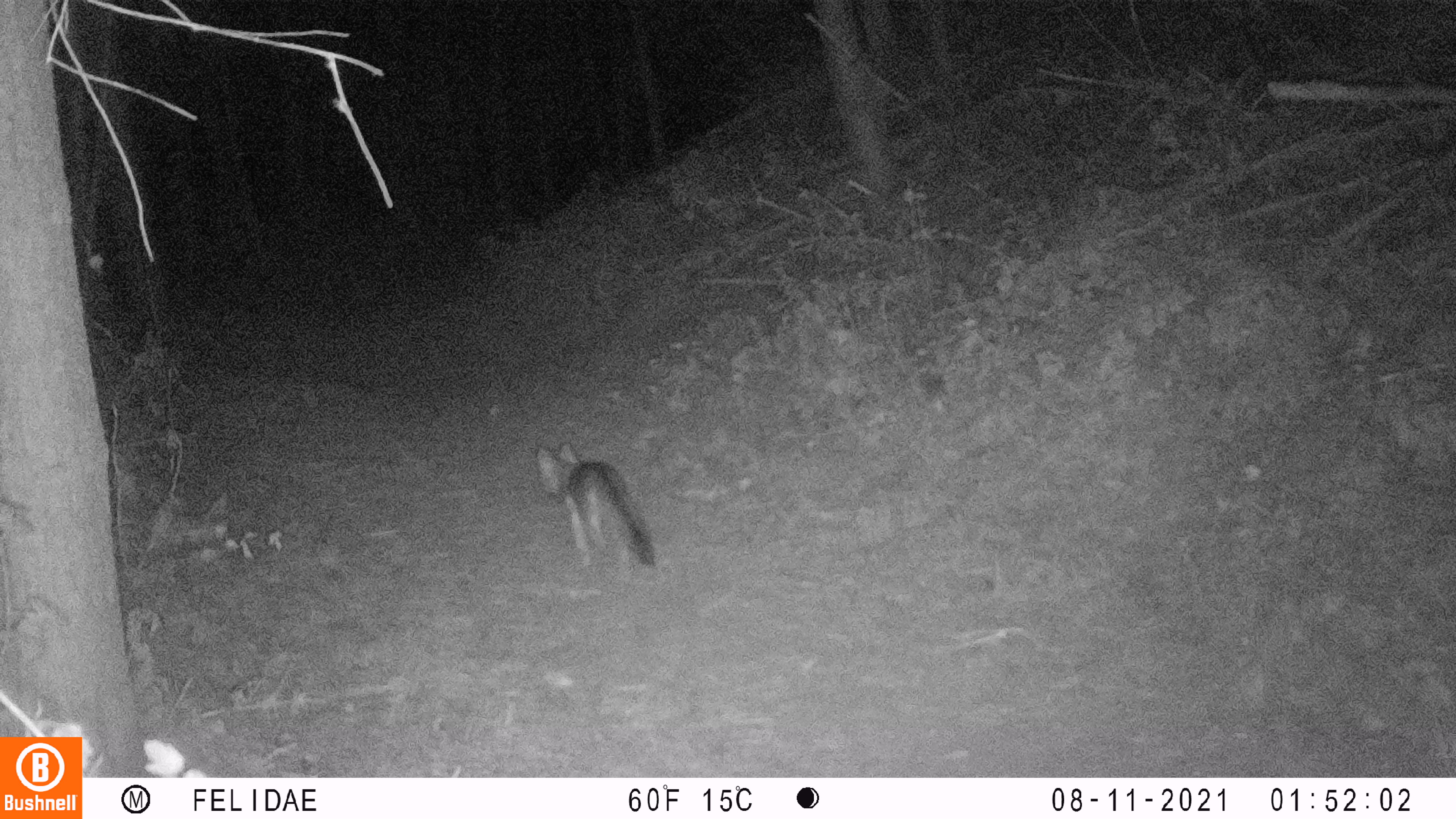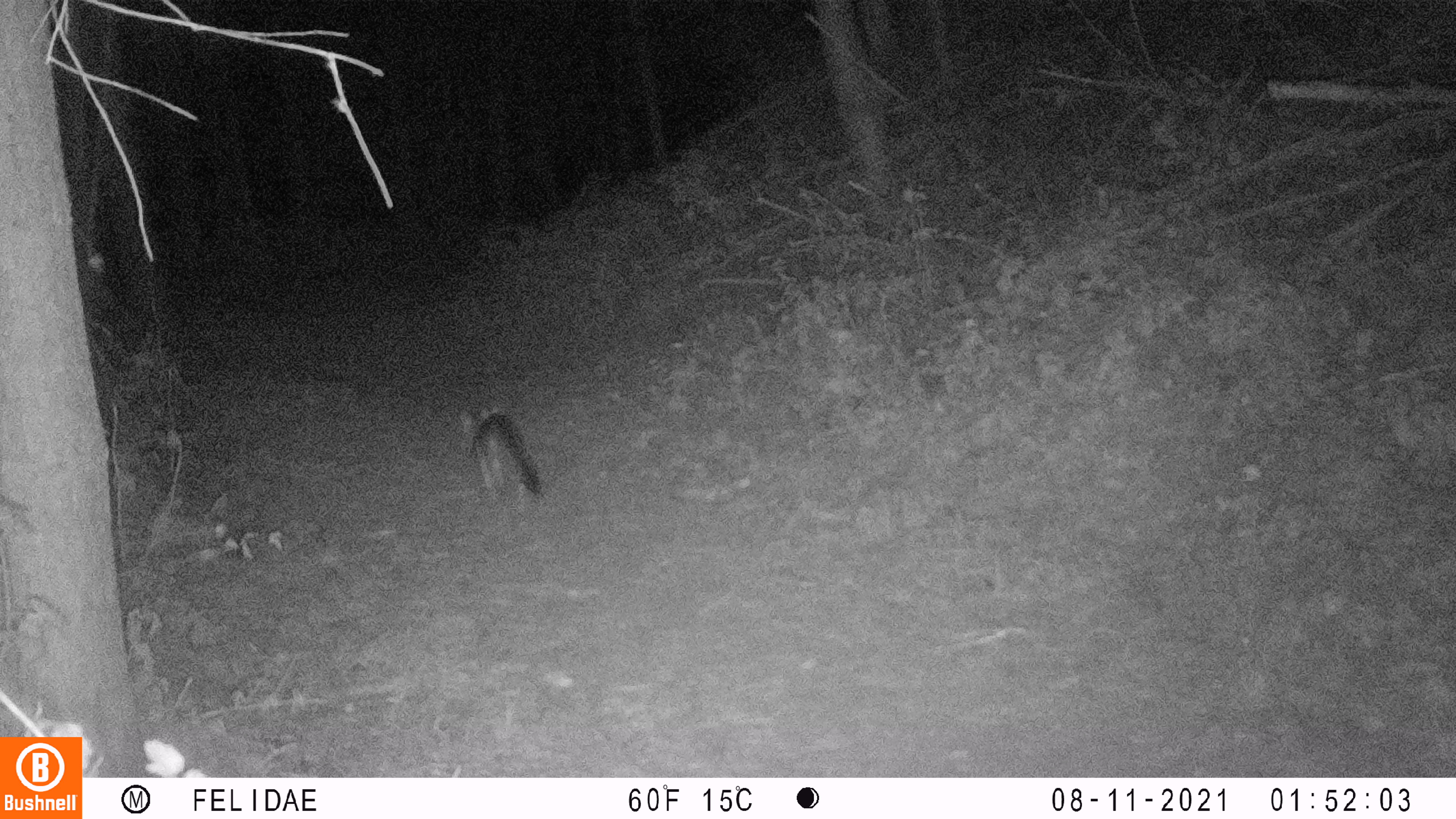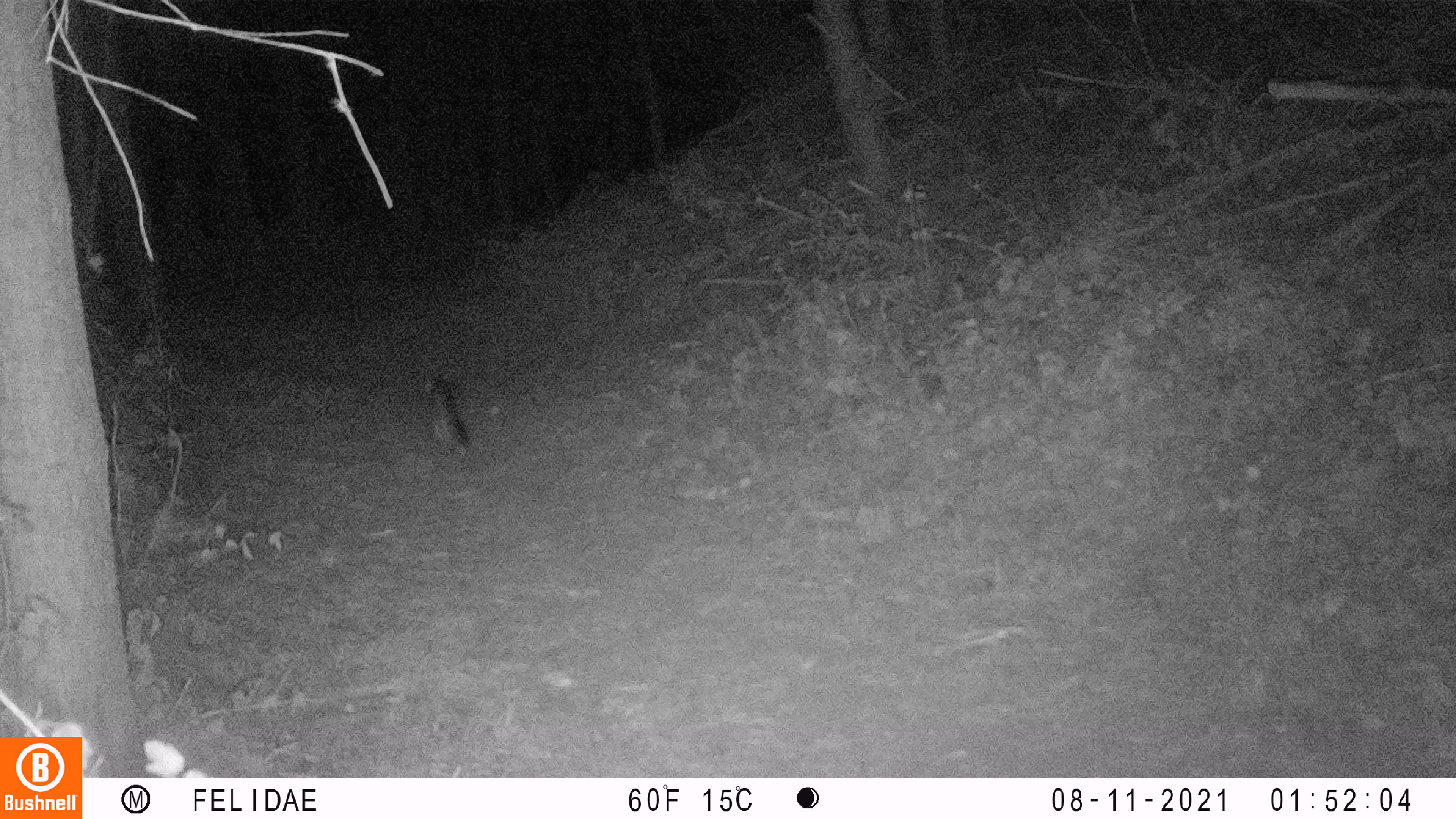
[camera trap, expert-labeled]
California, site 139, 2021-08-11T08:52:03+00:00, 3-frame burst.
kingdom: Animalia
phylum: Chordata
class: Mammalia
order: Carnivora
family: Canidae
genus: Urocyon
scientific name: Urocyon cinereoargenteus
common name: gray fox